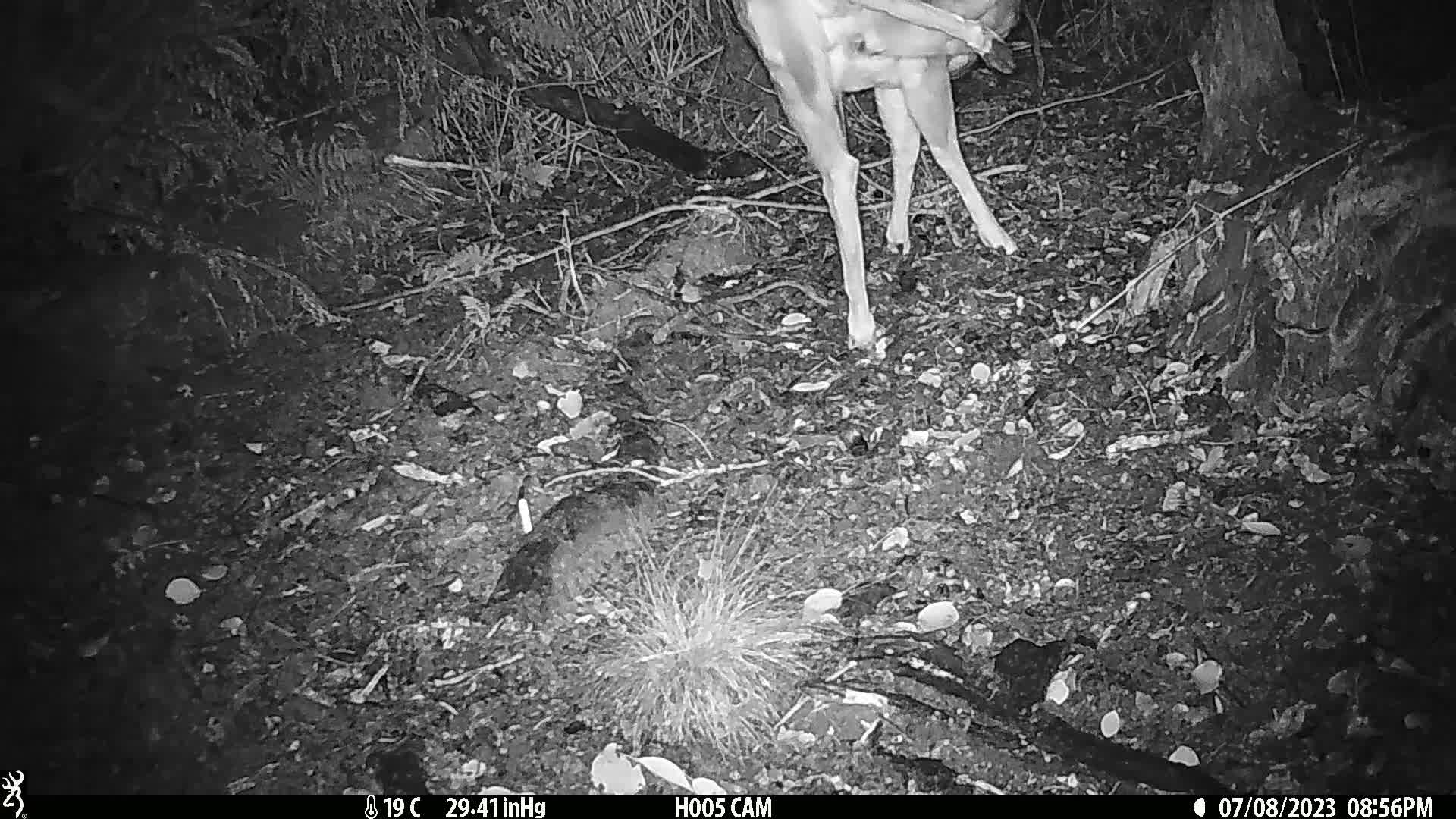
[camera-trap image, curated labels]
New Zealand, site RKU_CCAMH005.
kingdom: Animalia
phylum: Chordata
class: Mammalia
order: Artiodactyla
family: Cervidae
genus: Odocoileus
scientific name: Odocoileus virginianus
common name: white-tailed deer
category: white tailed deer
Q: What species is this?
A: White tailed deer (white-tailed deer) (Odocoileus virginianus).